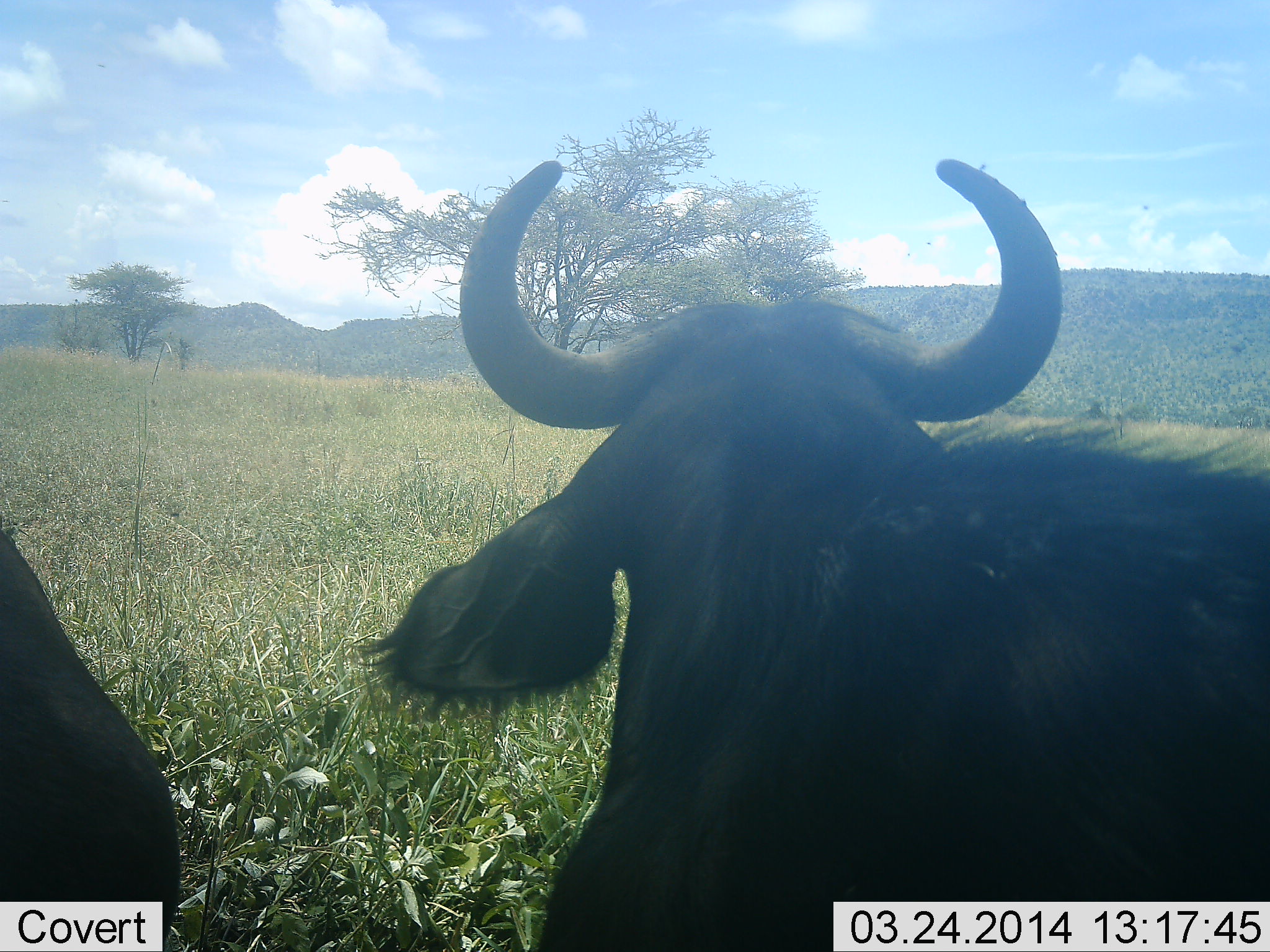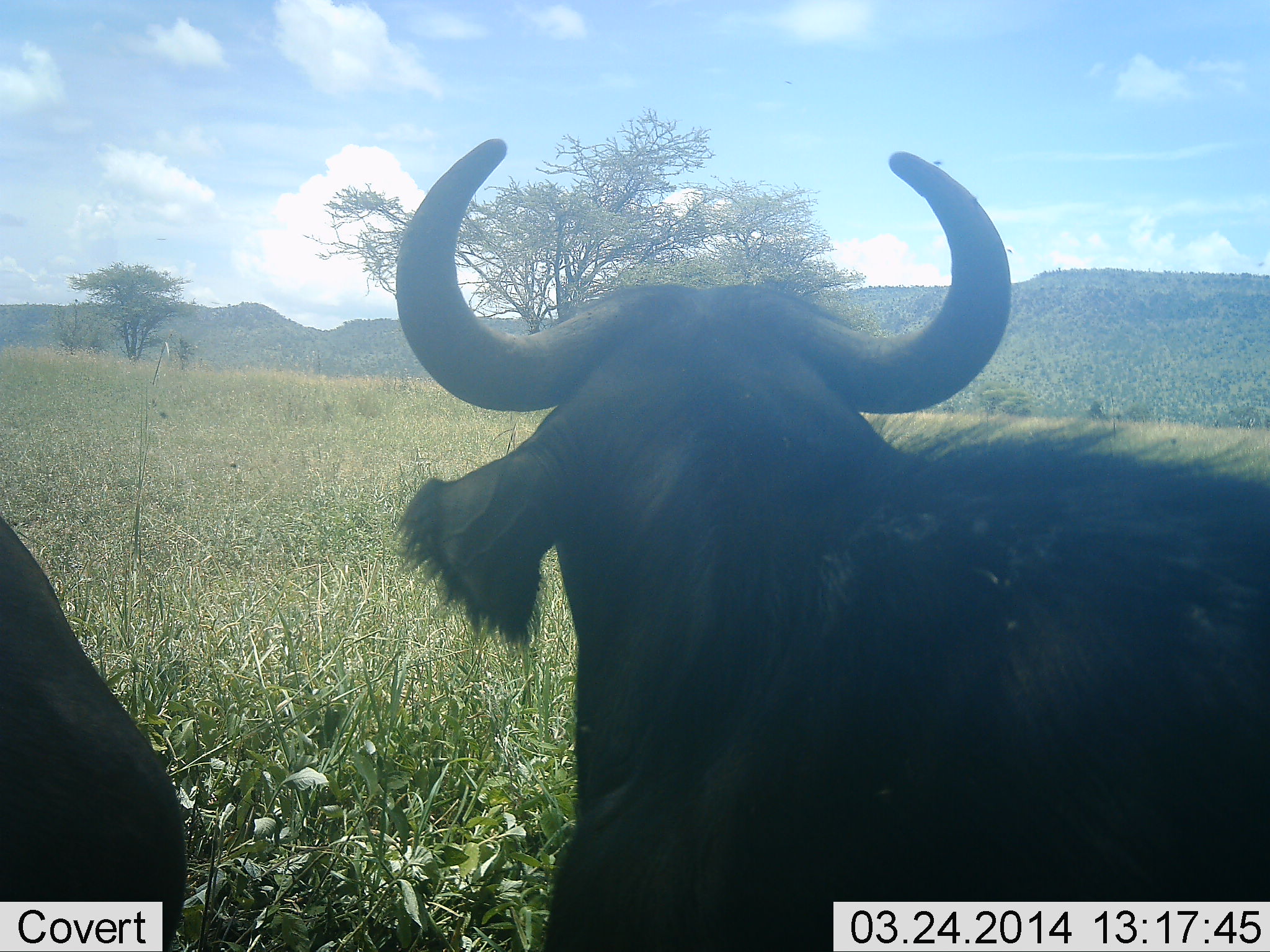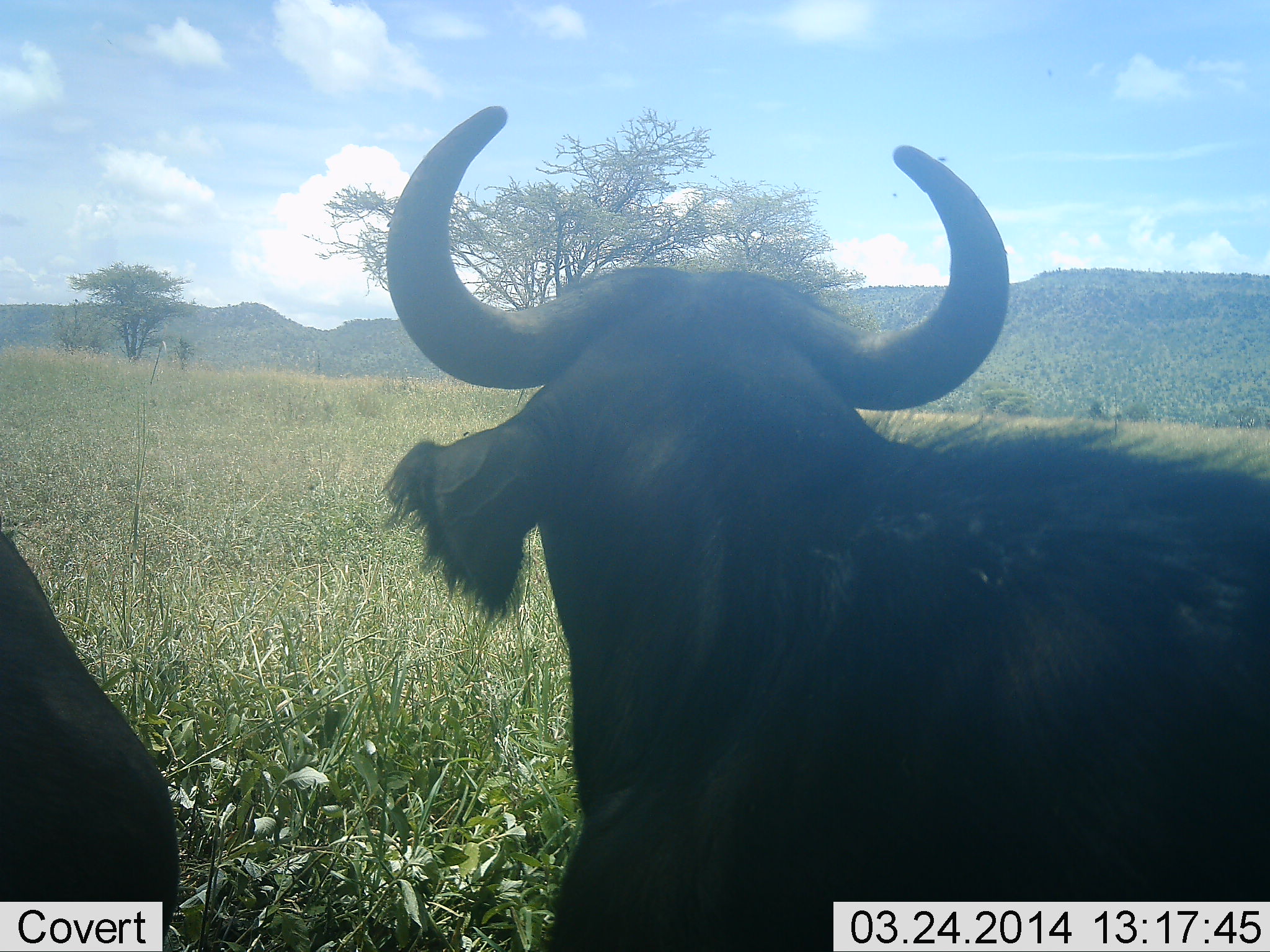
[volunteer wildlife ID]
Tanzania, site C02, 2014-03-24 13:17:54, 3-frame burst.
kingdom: Animalia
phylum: Chordata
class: Mammalia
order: Artiodactyla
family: Bovidae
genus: Syncerus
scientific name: Syncerus caffer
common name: cape buffalo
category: buffalo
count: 2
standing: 70%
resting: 30%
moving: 0%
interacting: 0%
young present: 0%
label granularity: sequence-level